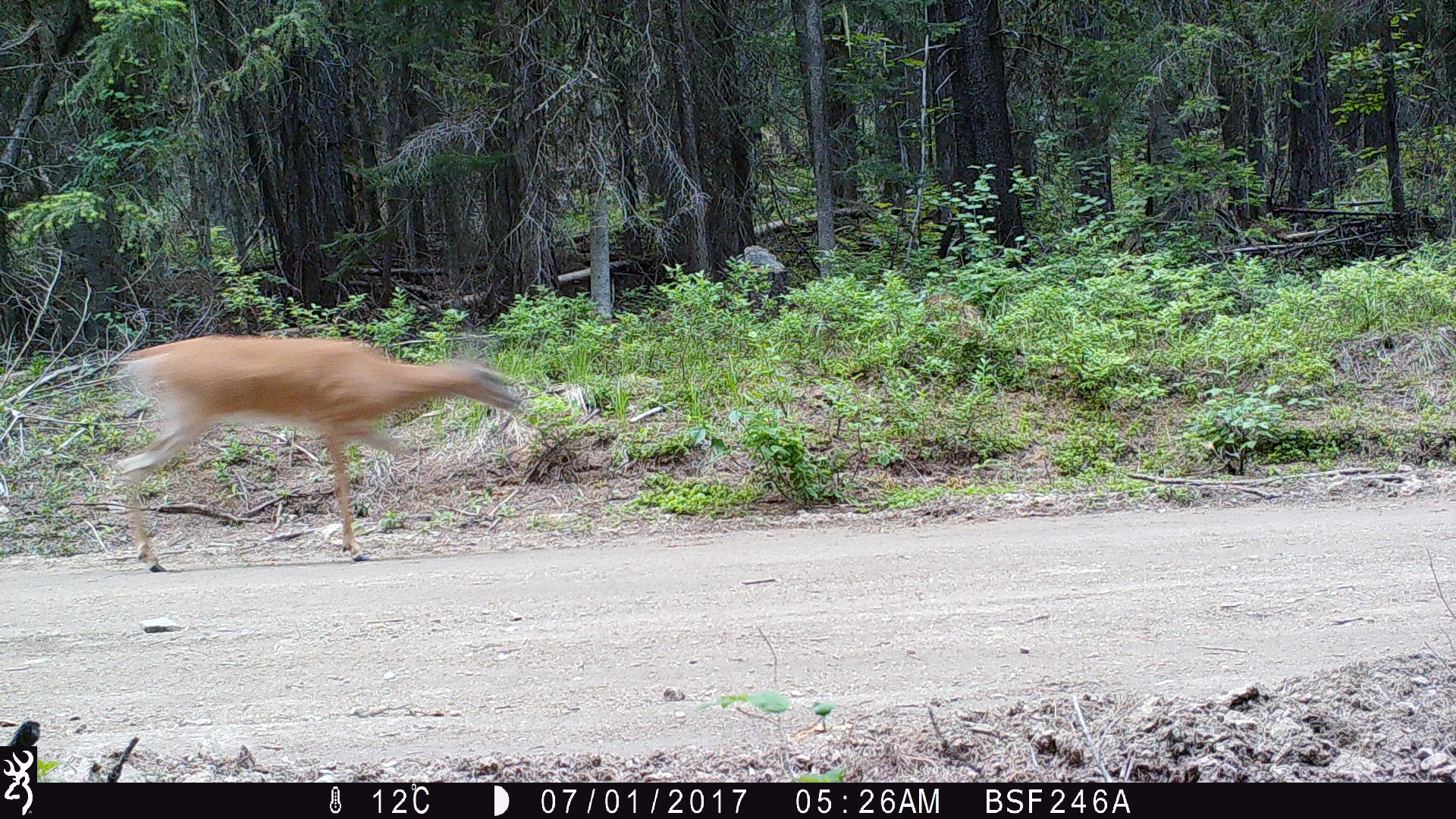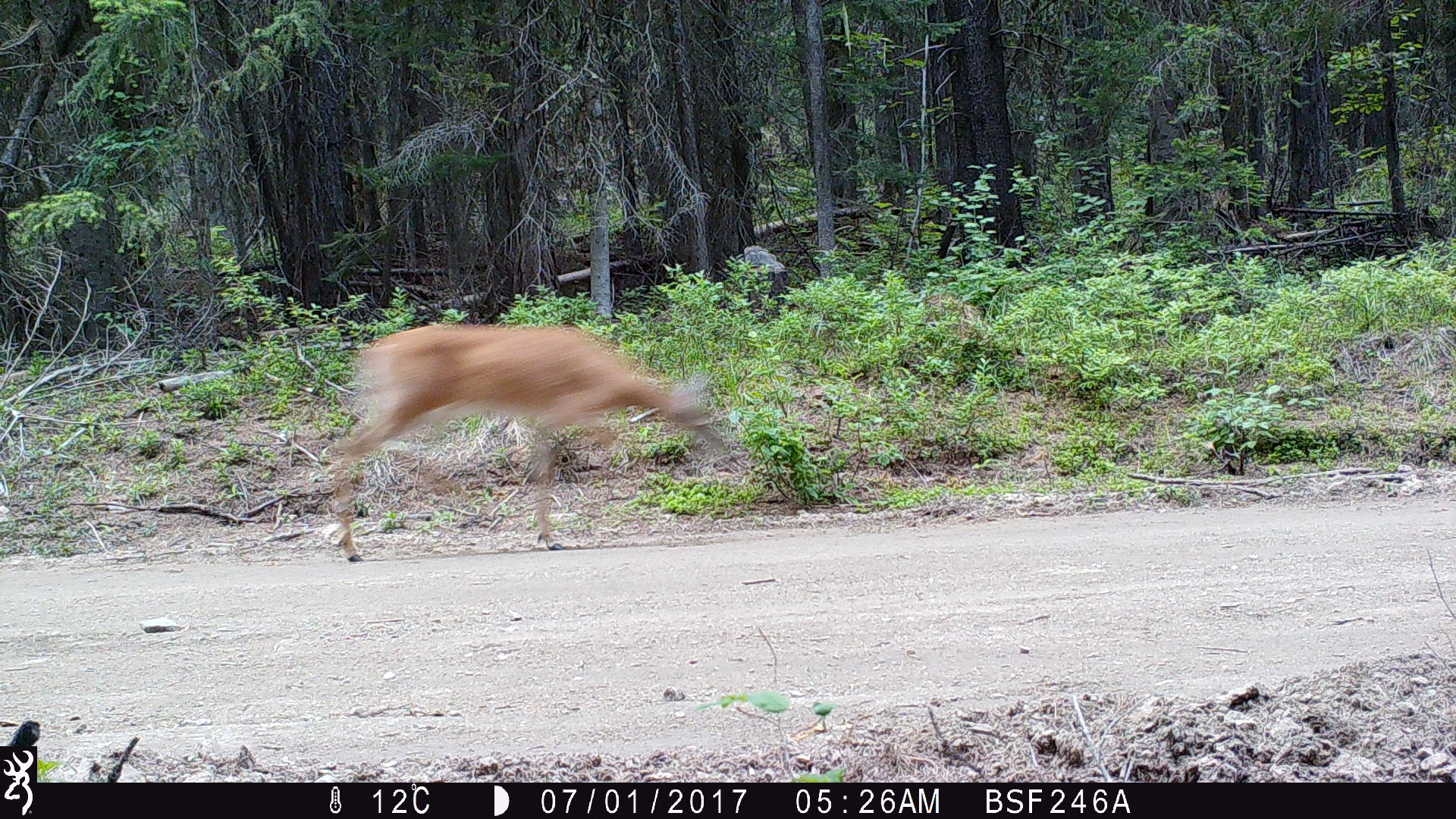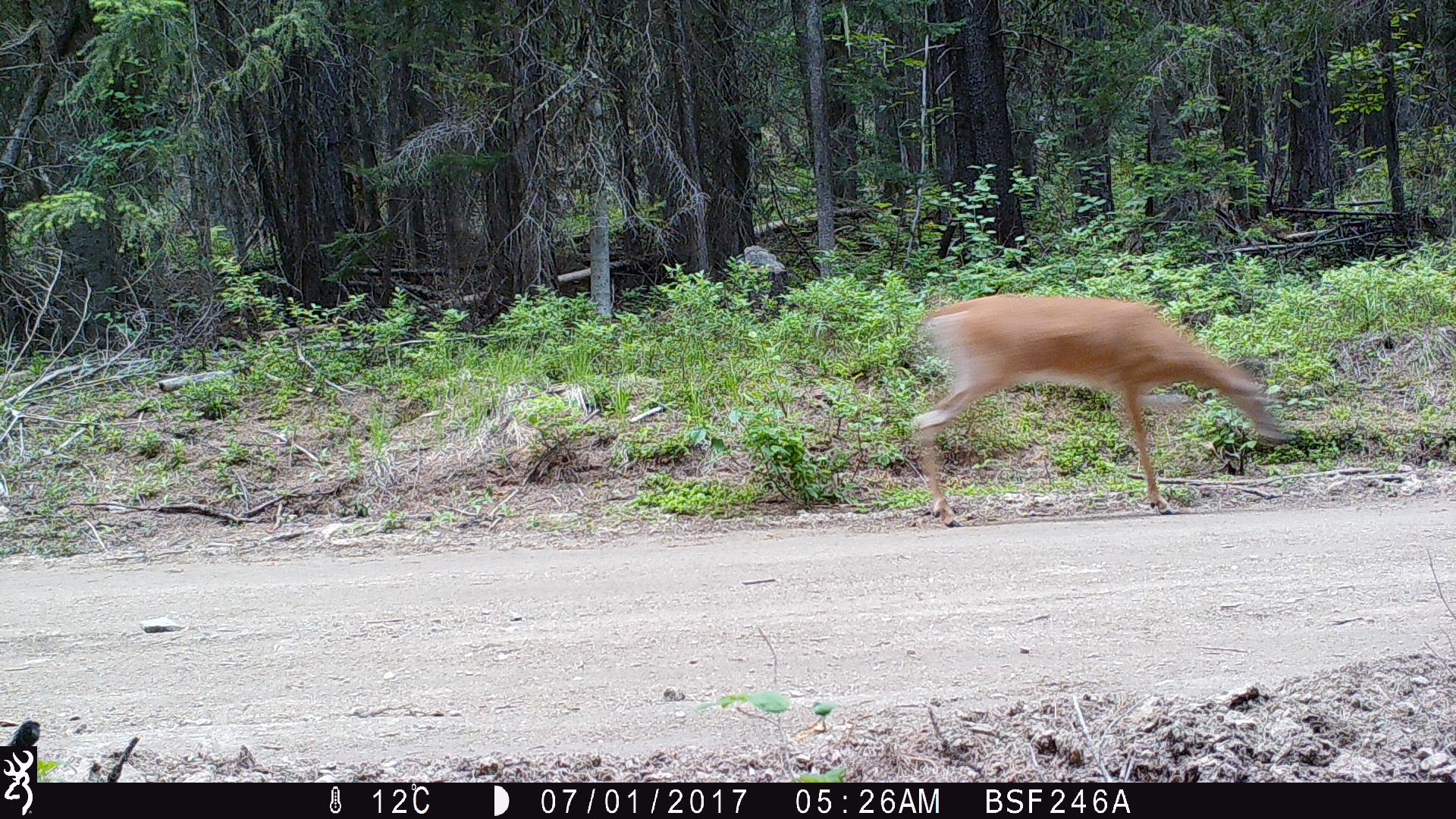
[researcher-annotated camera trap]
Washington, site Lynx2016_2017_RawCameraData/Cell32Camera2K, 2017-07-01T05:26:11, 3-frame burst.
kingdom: Animalia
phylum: Chordata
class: Mammalia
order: Artiodactyla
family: Cervidae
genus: Odocoileus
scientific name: Odocoileus virginianus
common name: white-tailed deer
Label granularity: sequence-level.